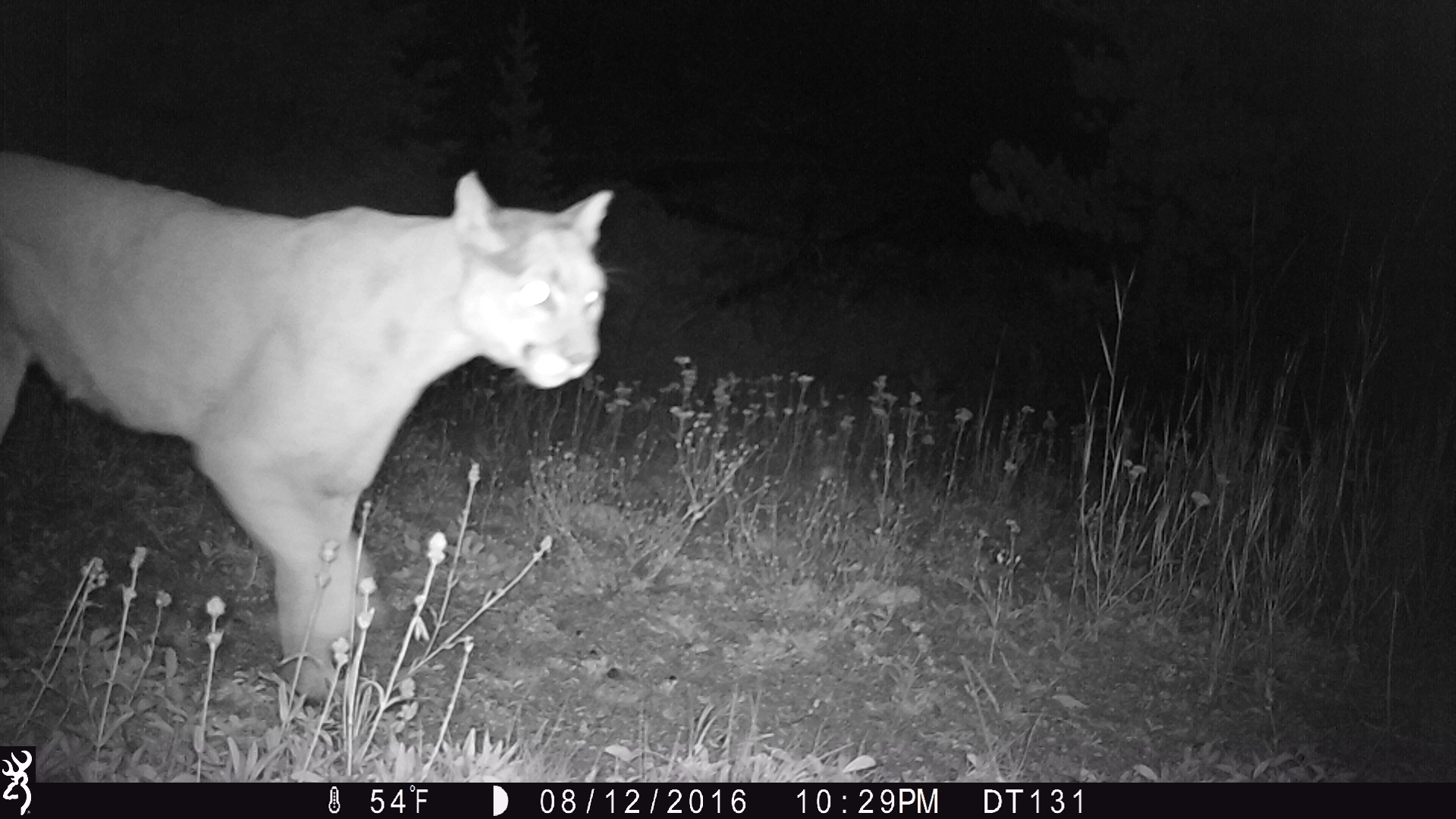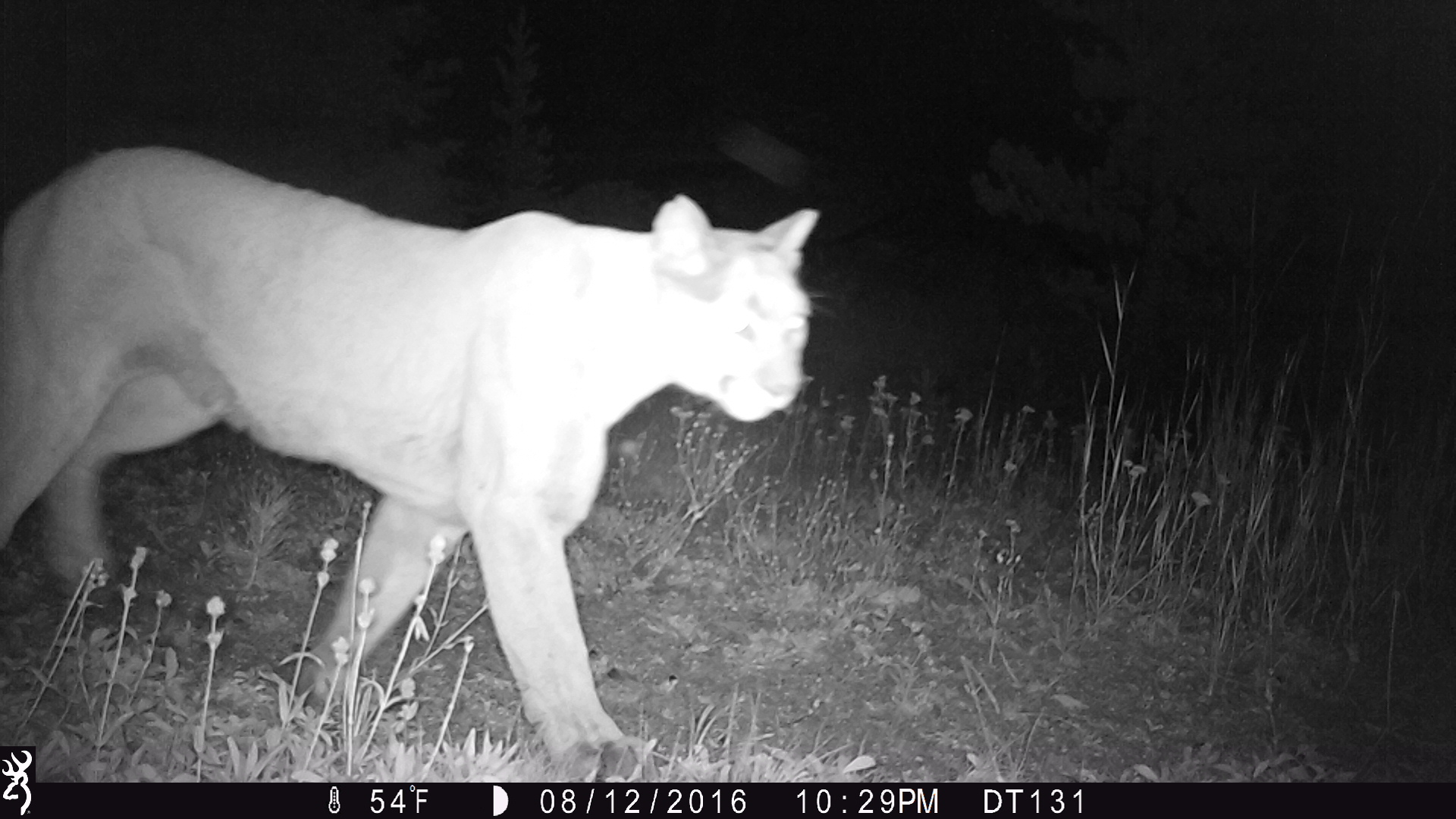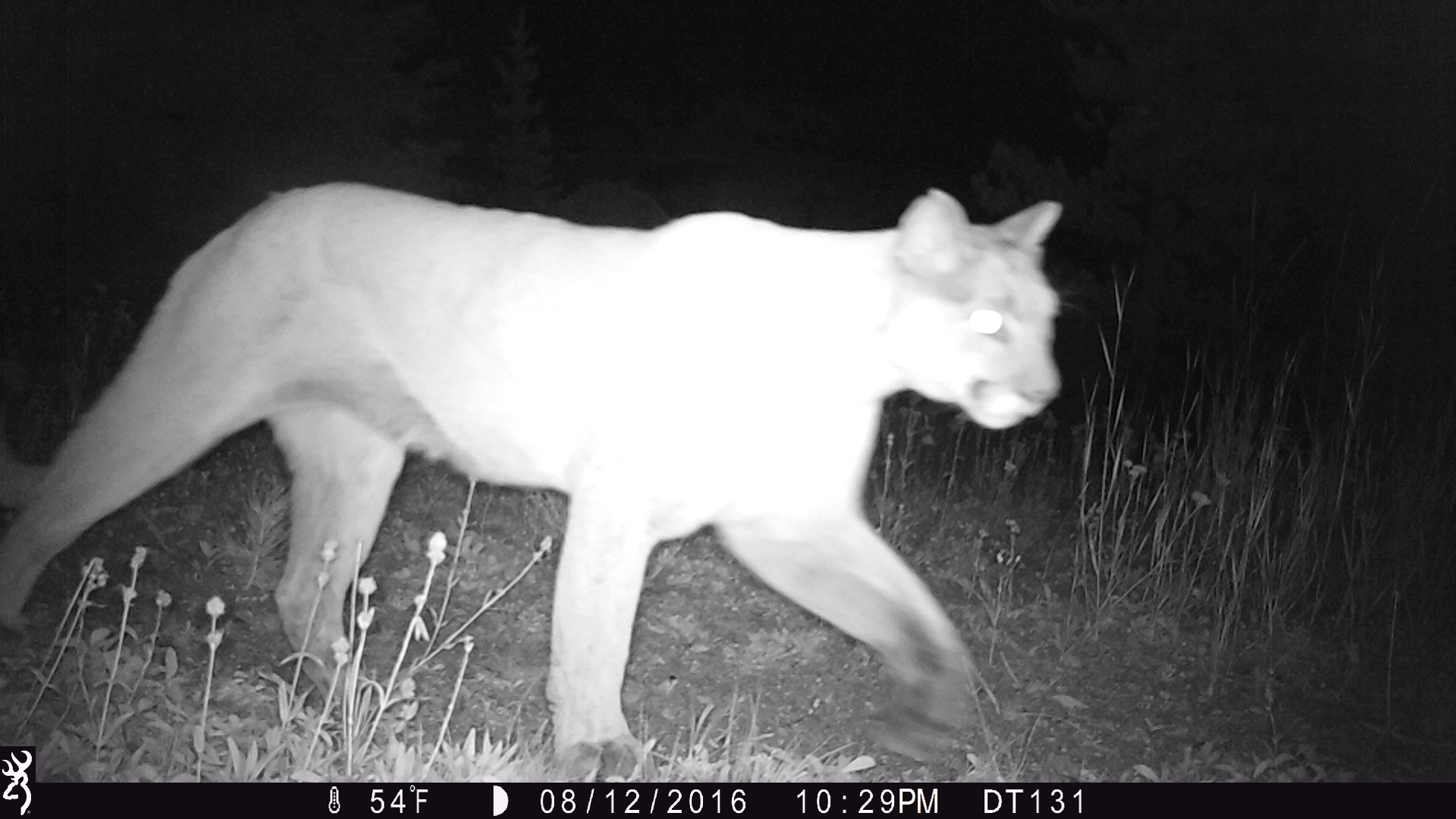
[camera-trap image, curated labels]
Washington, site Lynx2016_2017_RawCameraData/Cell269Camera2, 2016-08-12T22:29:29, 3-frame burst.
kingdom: Animalia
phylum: Chordata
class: Mammalia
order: Carnivora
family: Felidae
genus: Puma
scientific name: Puma concolor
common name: mountain lion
Puma concolor (mountain lion). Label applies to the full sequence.